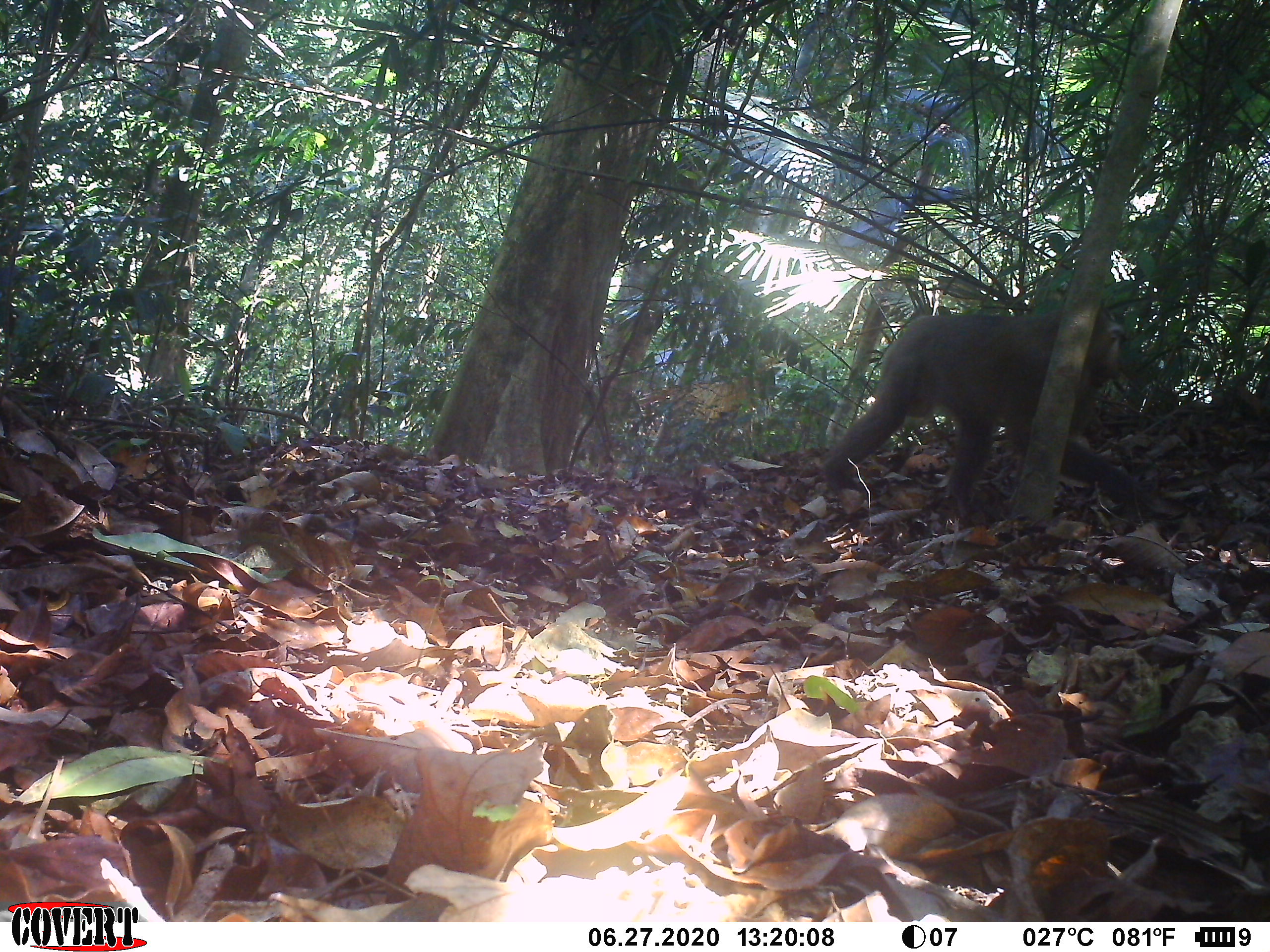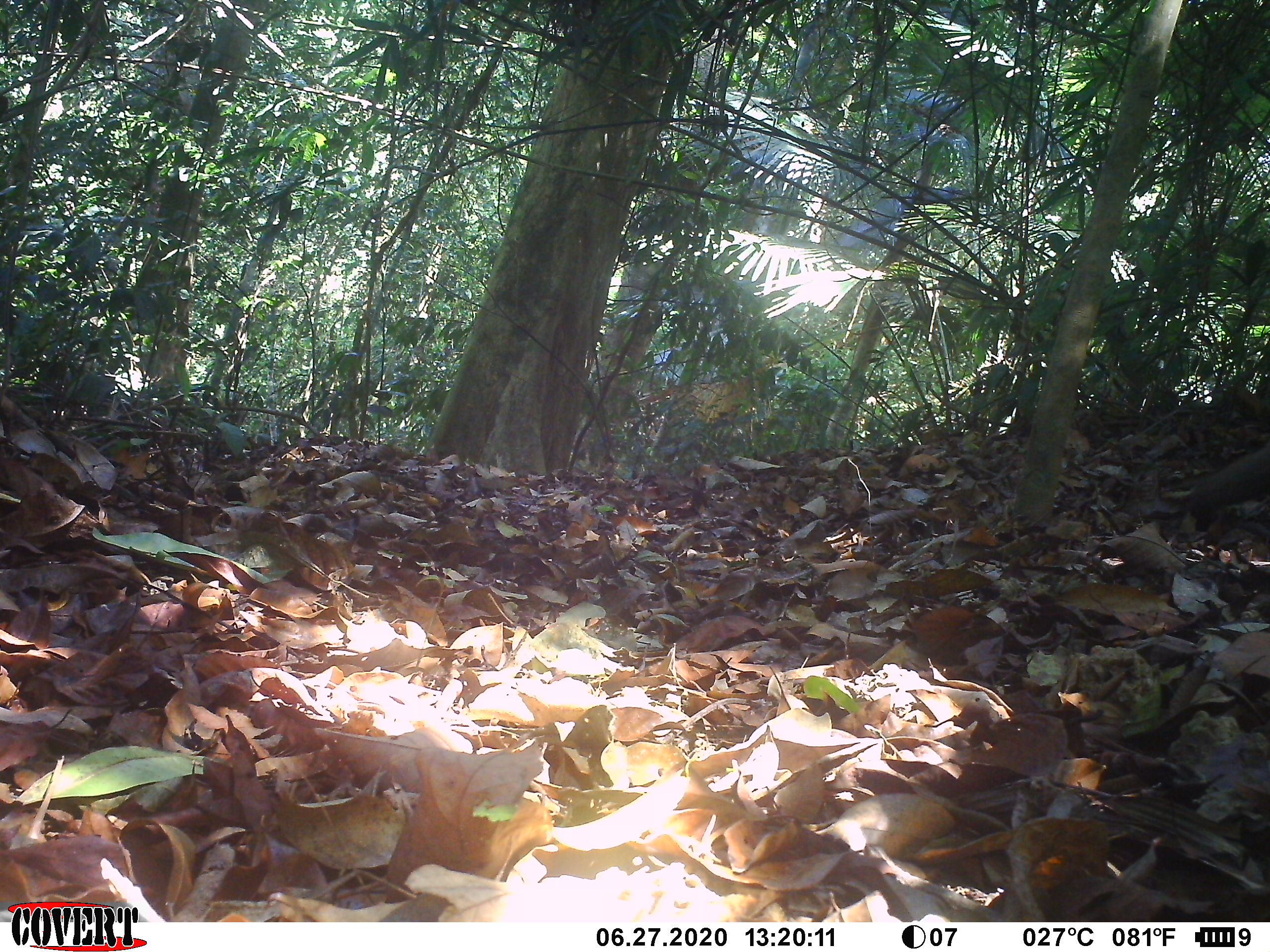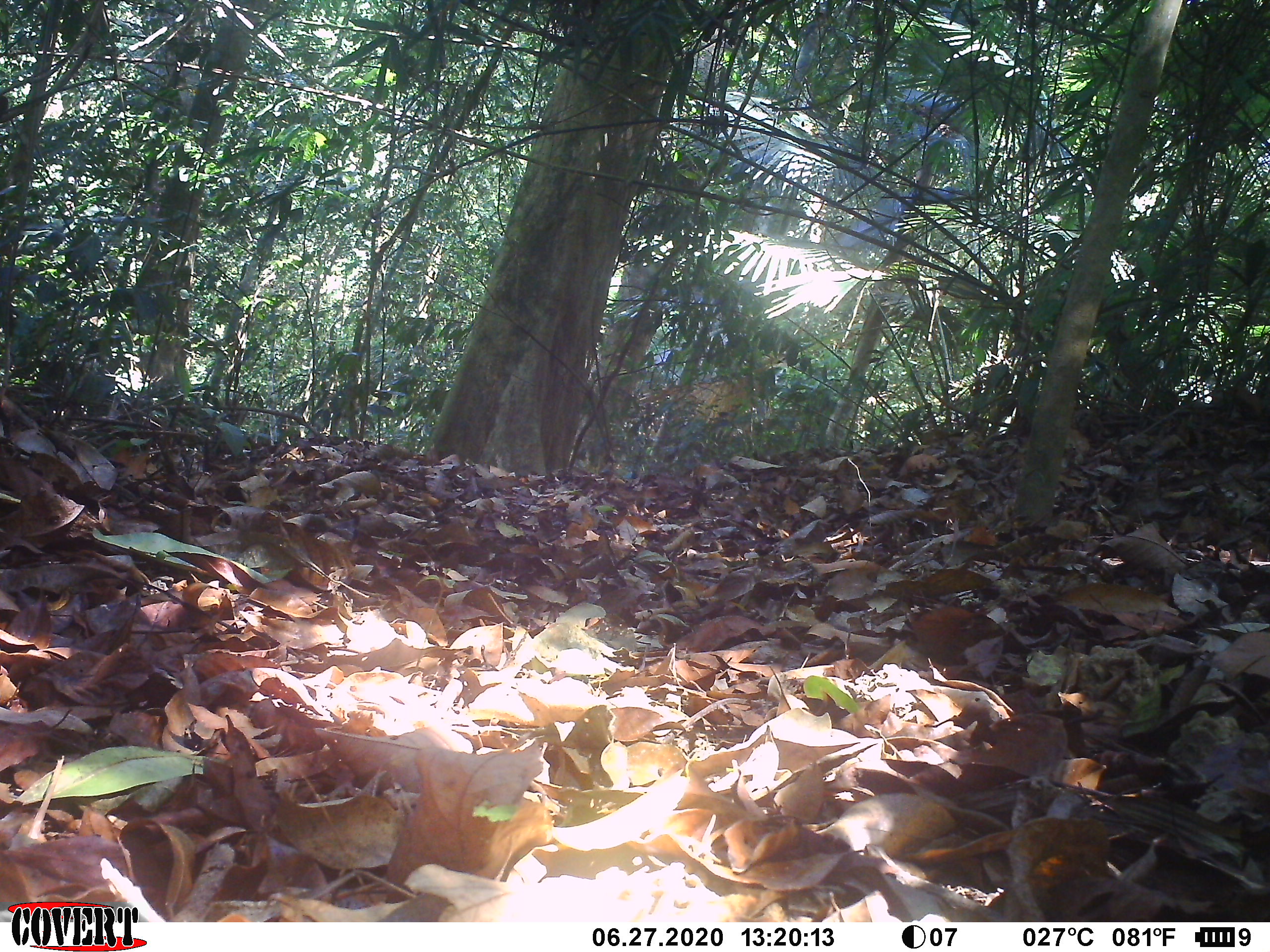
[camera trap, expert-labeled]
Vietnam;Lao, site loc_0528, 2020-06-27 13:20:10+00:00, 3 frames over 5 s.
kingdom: Animalia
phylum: Chordata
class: Mammalia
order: Primates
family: Cercopithecidae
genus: Macaca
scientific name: Macaca nemestrina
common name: pig-tailed macaque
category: pig tailed macaque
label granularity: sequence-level